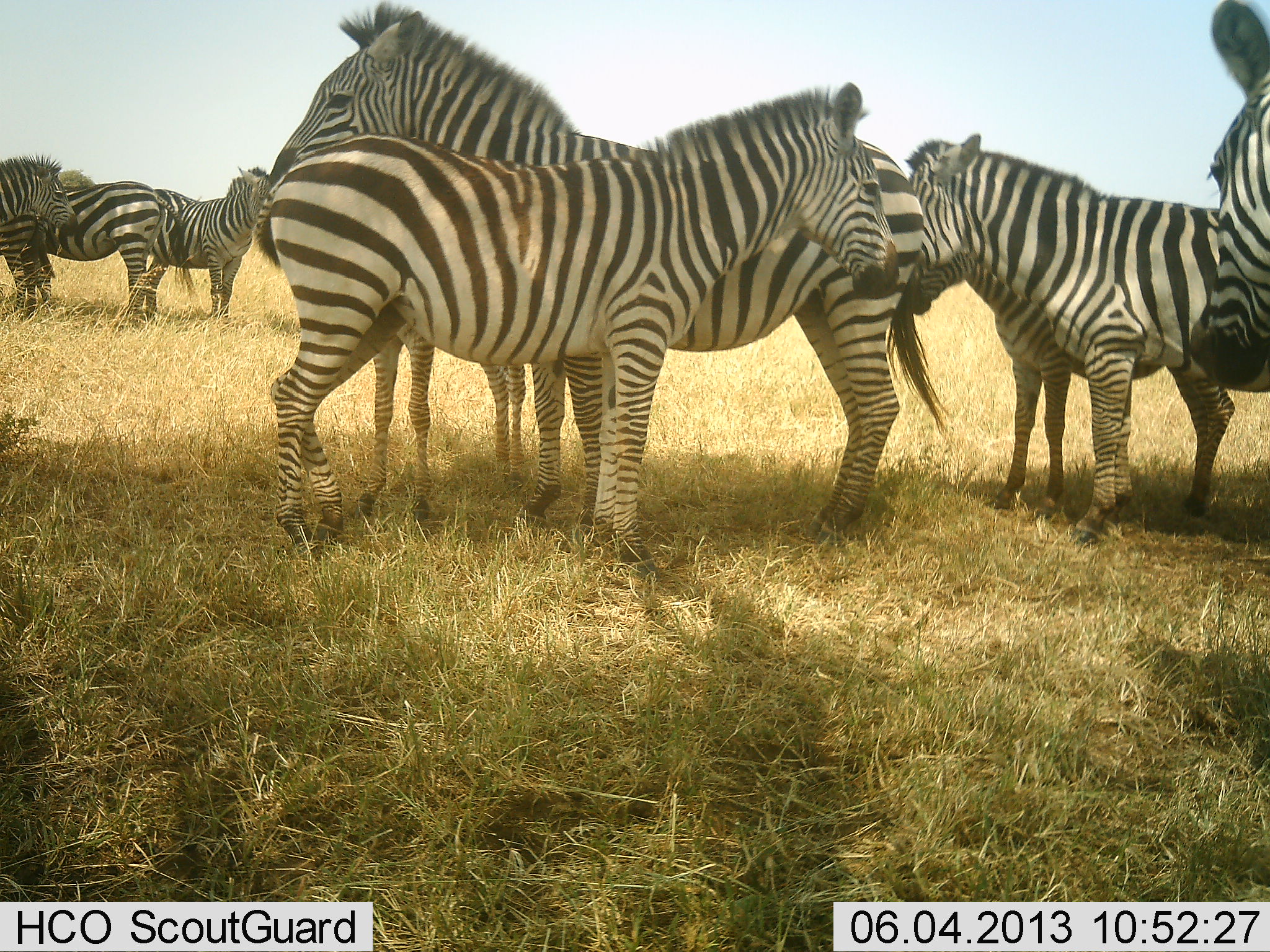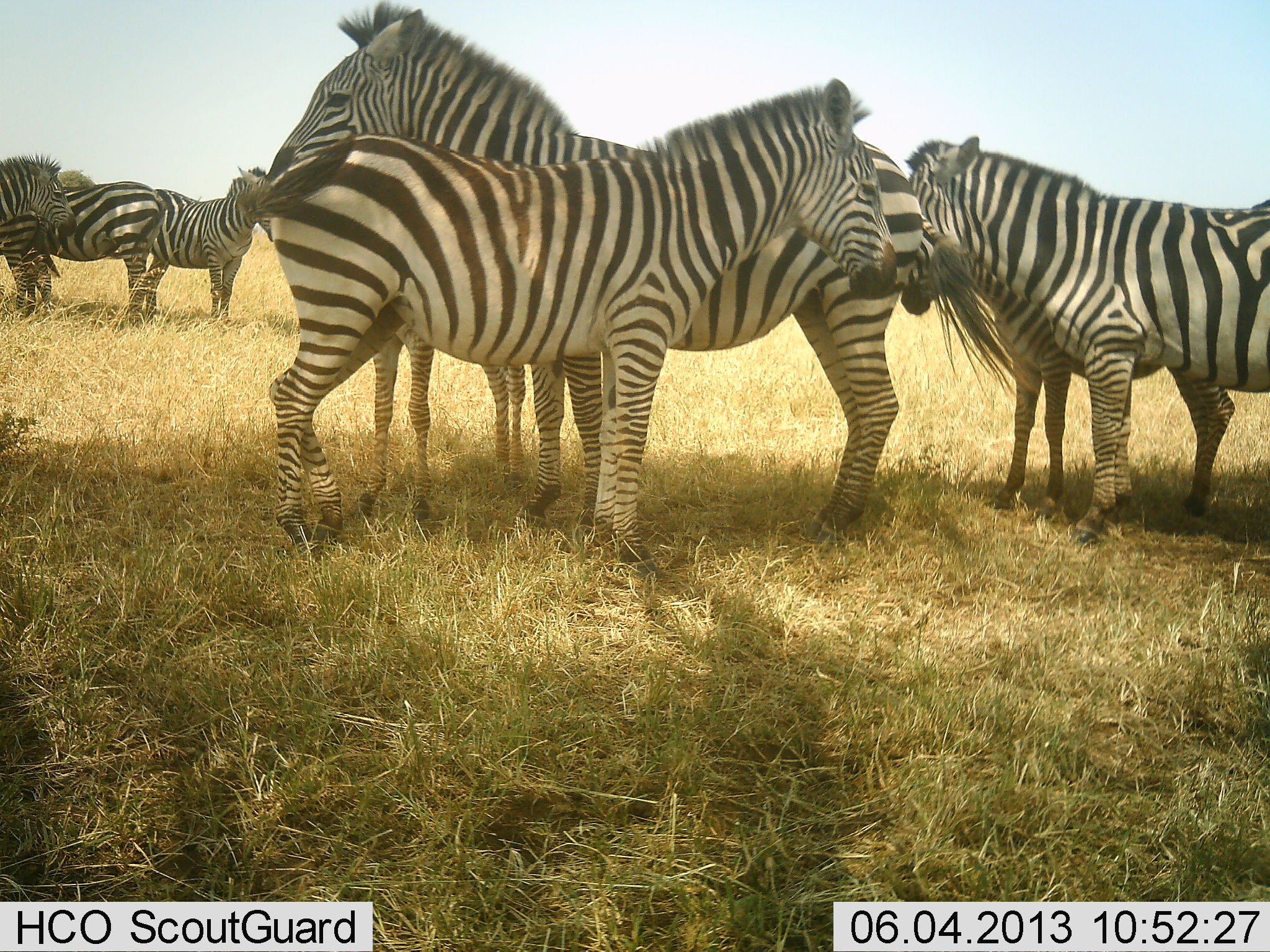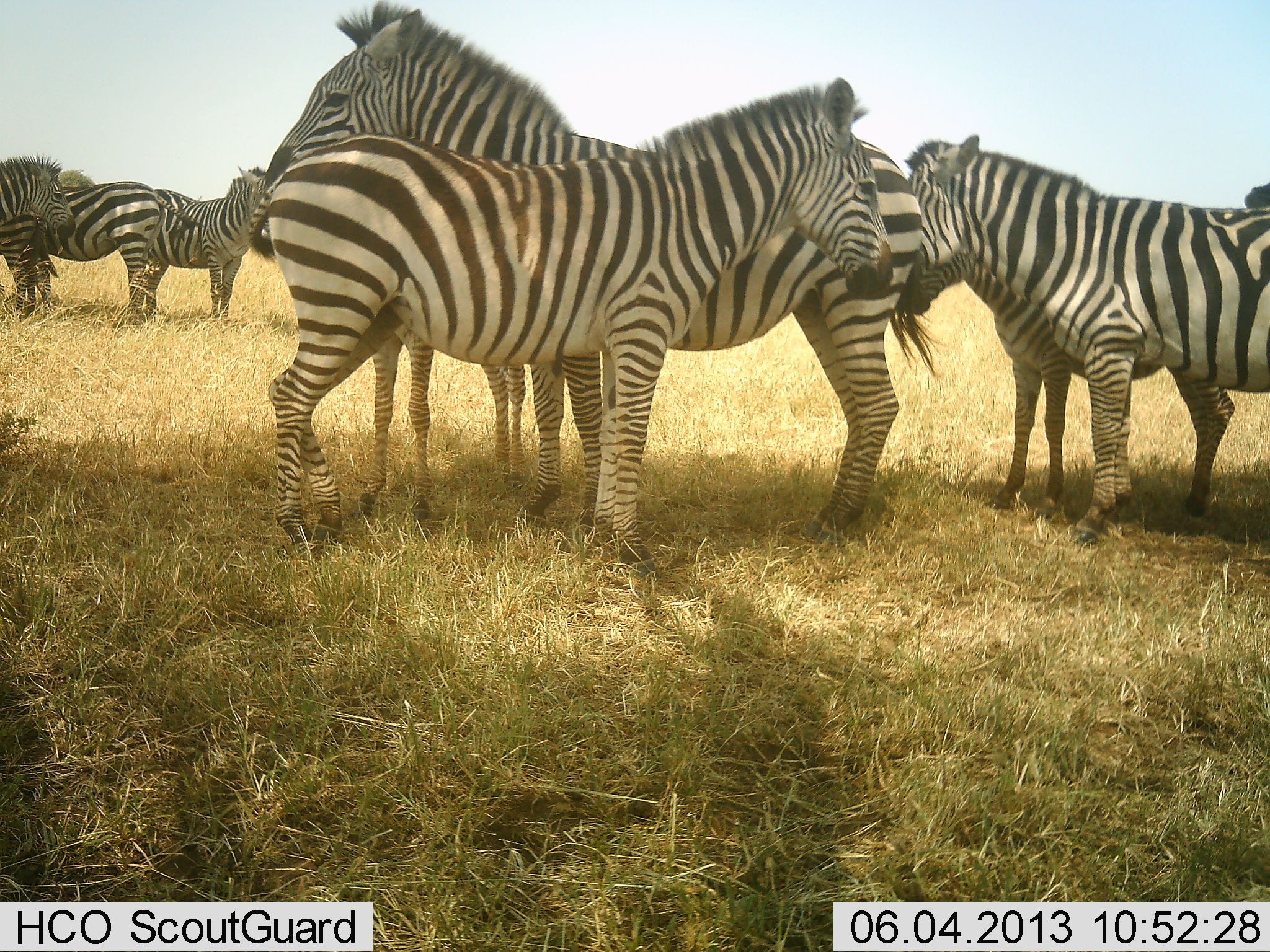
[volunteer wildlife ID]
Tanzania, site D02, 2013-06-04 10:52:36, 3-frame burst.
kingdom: Animalia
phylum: Chordata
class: Mammalia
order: Perissodactyla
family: Equidae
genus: Equus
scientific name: Equus quagga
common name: plains zebra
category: zebra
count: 9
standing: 100%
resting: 0%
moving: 40%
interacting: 20%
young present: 40%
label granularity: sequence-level